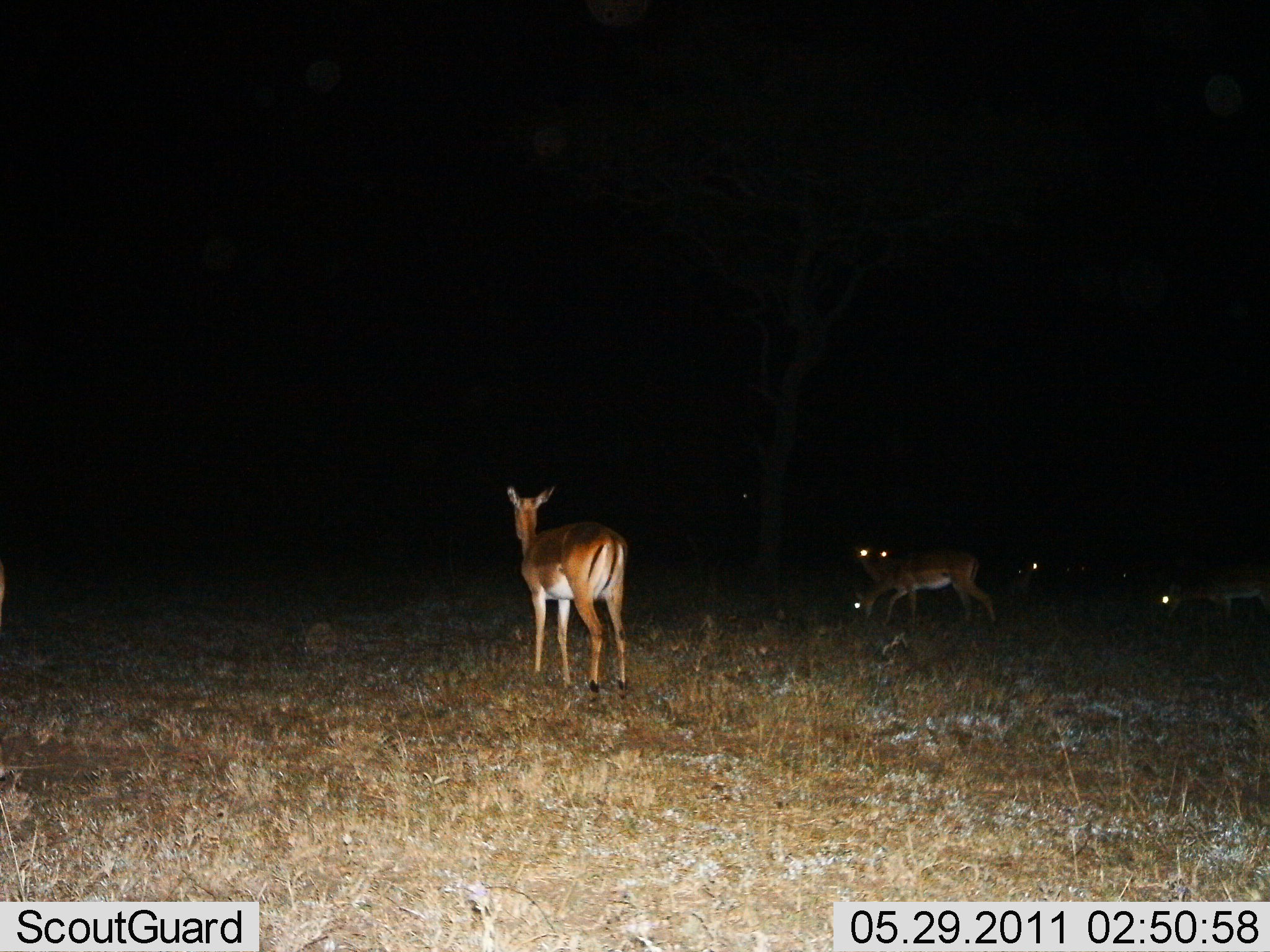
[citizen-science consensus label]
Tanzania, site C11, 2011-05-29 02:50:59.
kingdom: Animalia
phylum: Chordata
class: Mammalia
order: Artiodactyla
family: Bovidae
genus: Aepyceros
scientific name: Aepyceros melampus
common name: impala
Impala (Aepyceros melampus), count 5. Behavior (volunteer vote fractions): standing 100%, resting 0%, moving 22%, interacting 0%. Young present (vote fraction): 0%. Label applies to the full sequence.